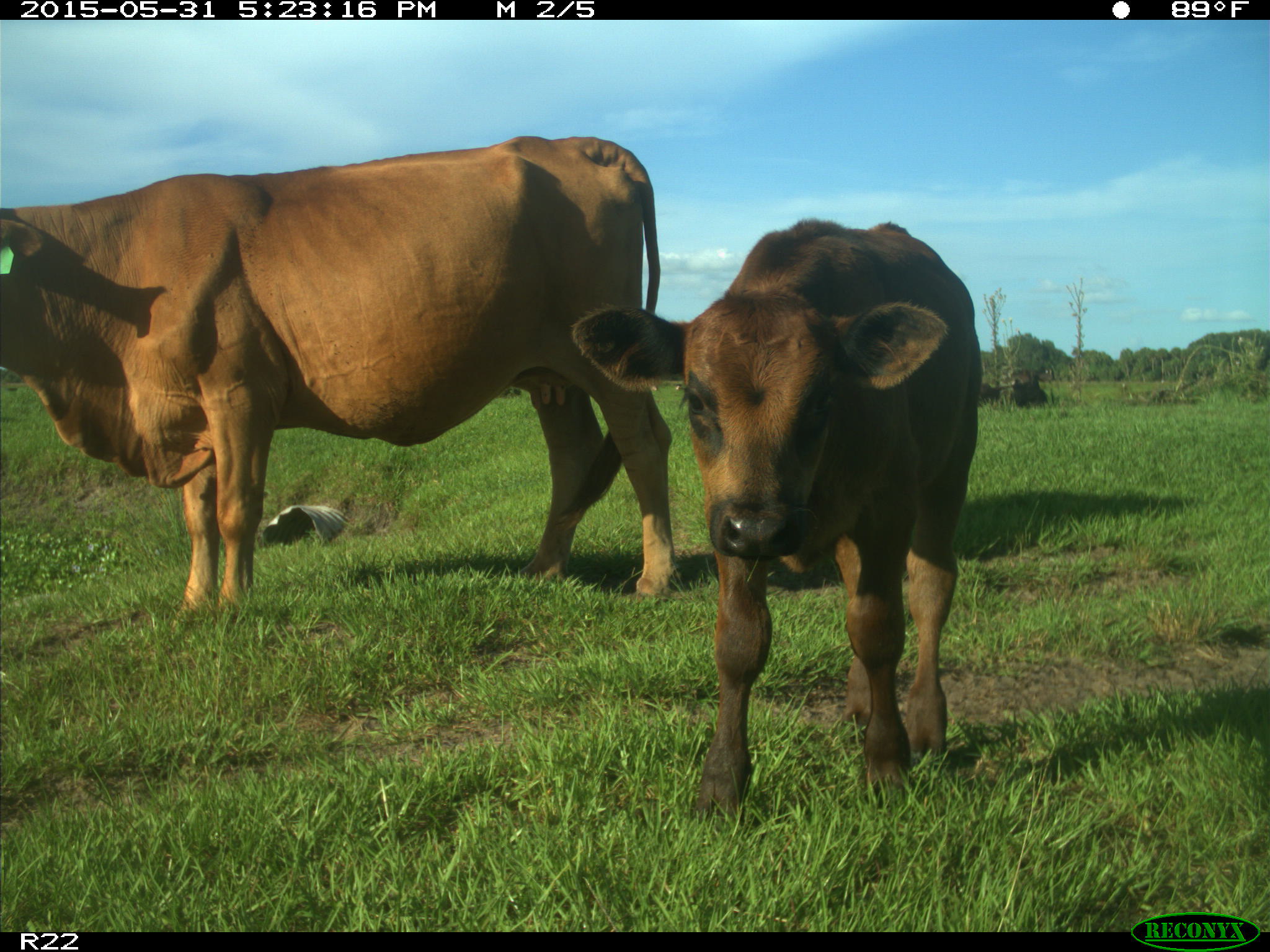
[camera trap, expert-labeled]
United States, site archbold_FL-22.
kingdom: Animalia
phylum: Chordata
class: Mammalia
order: Artiodactyla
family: Bovidae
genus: Bos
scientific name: Bos taurus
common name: domestic cow